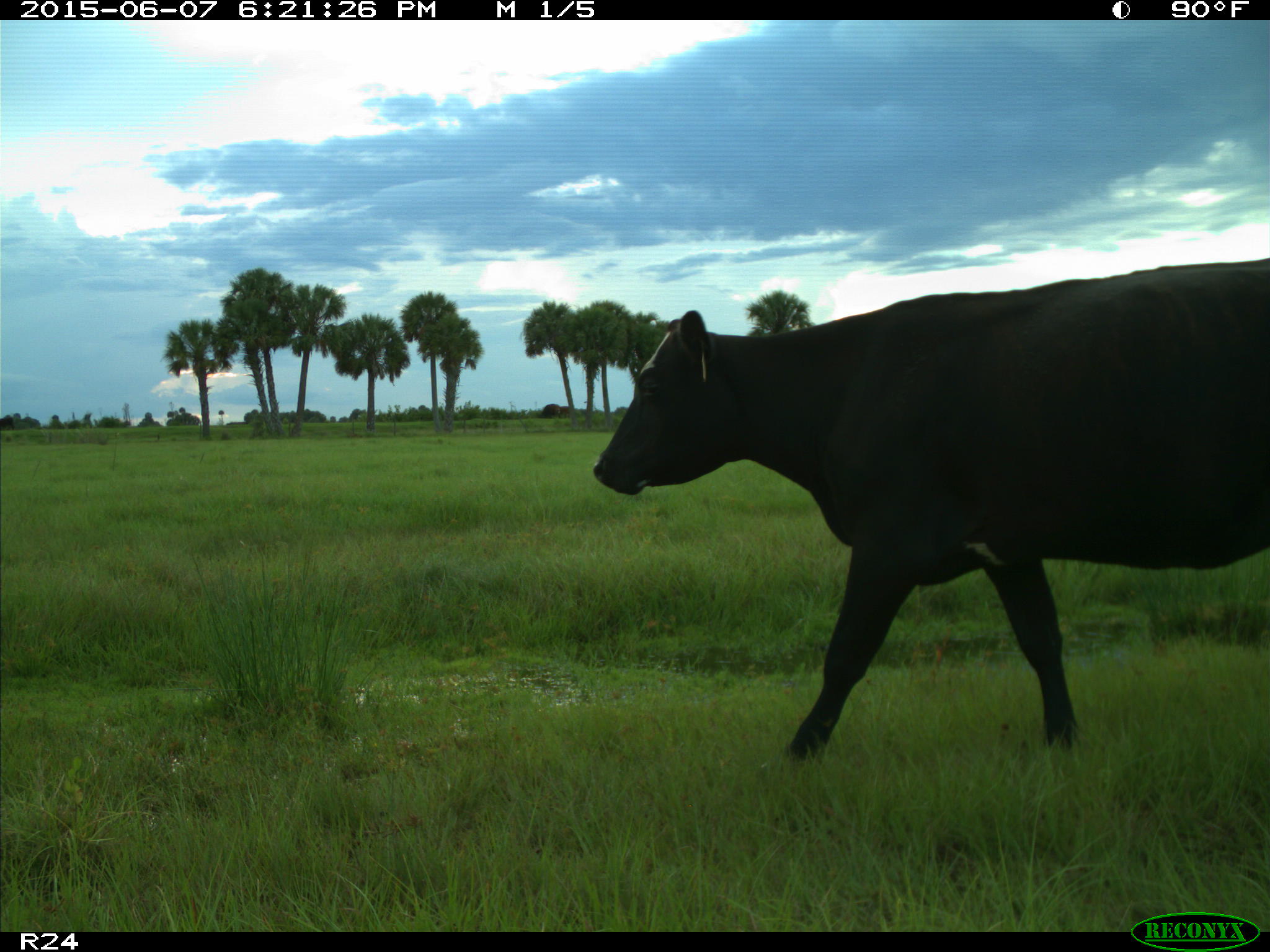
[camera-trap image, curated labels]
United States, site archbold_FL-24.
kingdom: Animalia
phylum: Chordata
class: Mammalia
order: Artiodactyla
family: Bovidae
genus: Bos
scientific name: Bos taurus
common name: domestic cow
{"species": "Bos taurus (domestic cow)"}